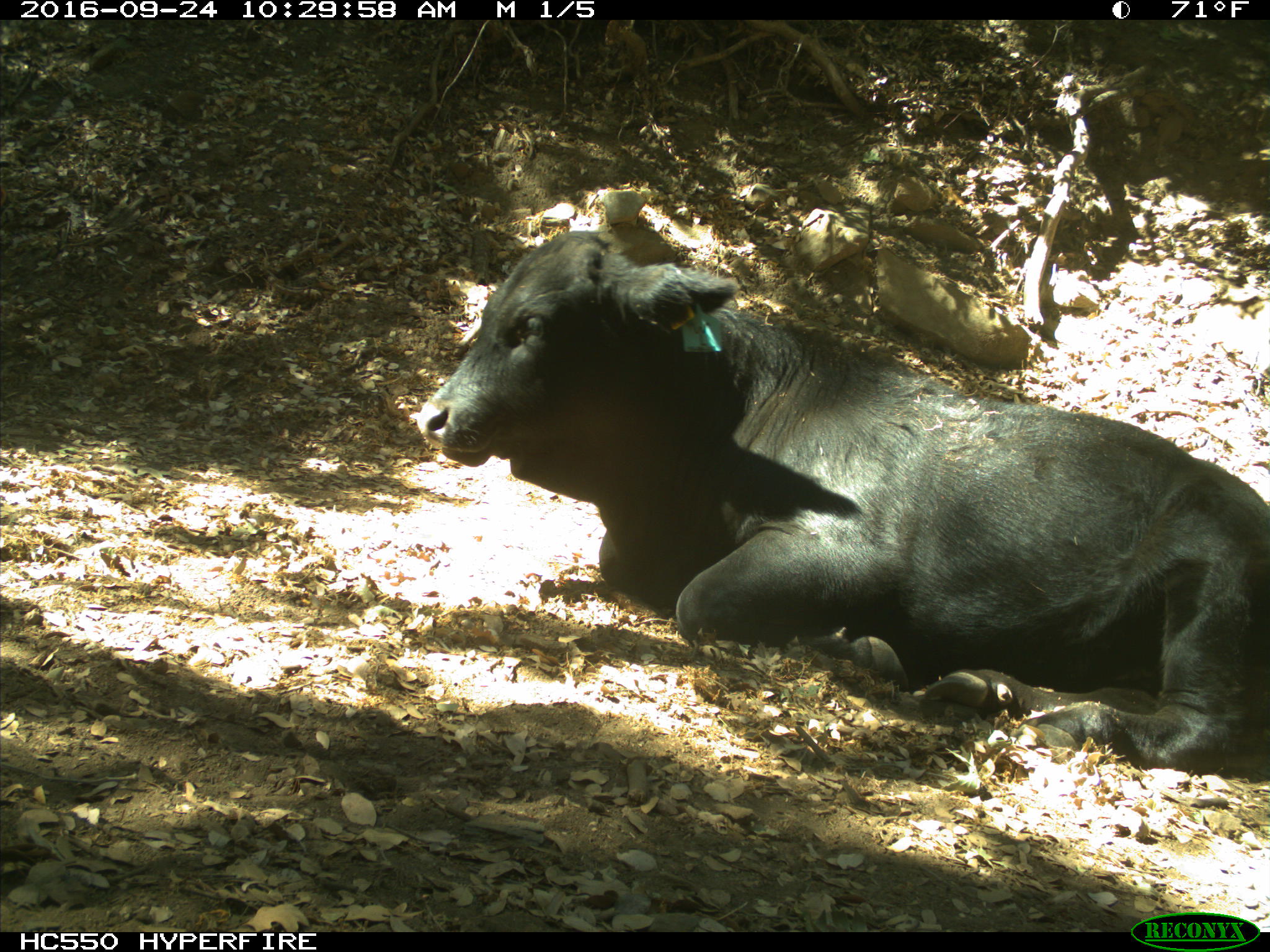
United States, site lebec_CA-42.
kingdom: Animalia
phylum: Chordata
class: Mammalia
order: Artiodactyla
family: Bovidae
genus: Bos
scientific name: Bos taurus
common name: domestic cow